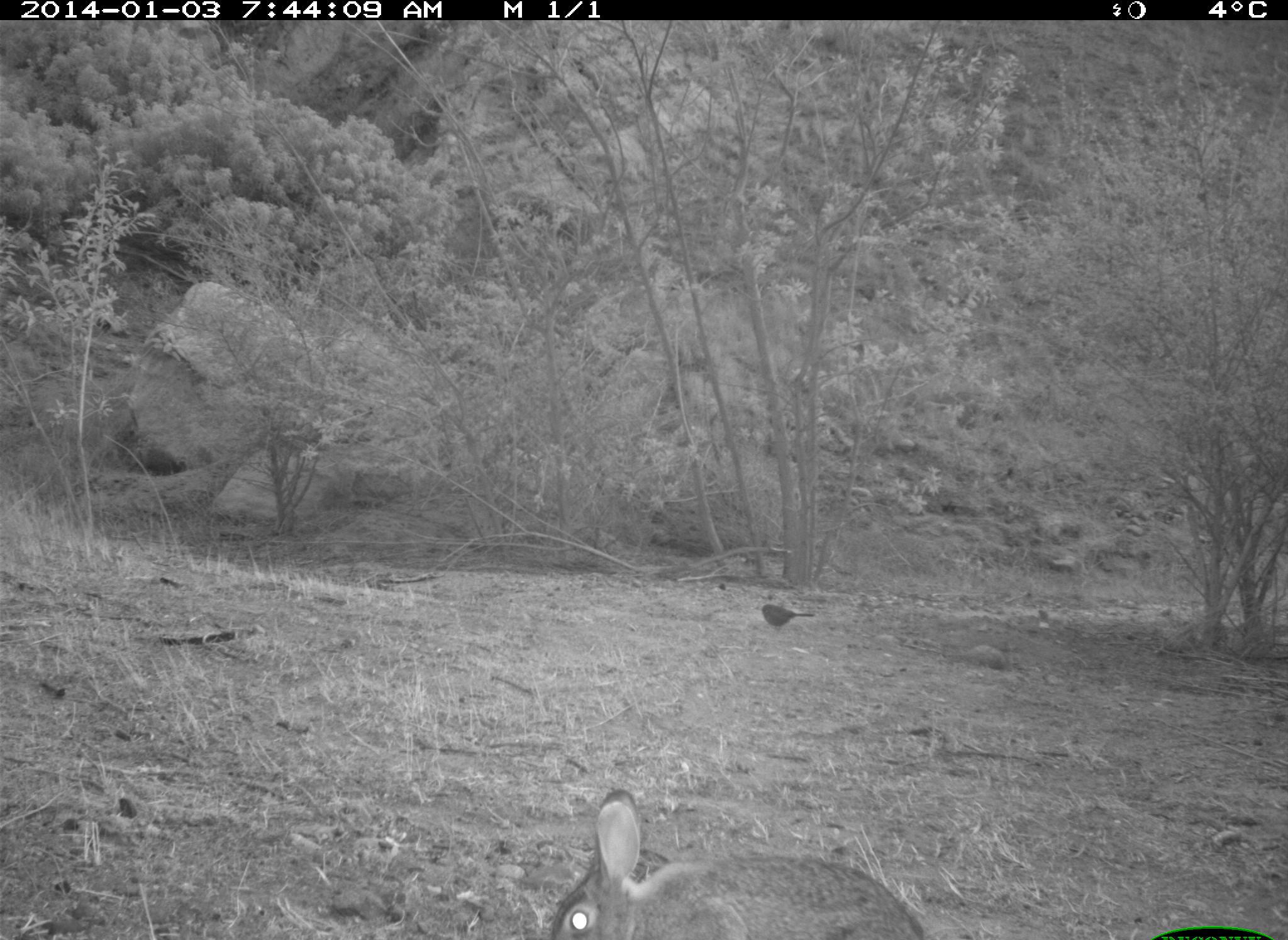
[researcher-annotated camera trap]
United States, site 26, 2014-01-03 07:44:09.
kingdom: Animalia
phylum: Chordata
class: Mammalia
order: Lagomorpha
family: Leporidae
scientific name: Leporidae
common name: rabbits and hares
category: rabbit